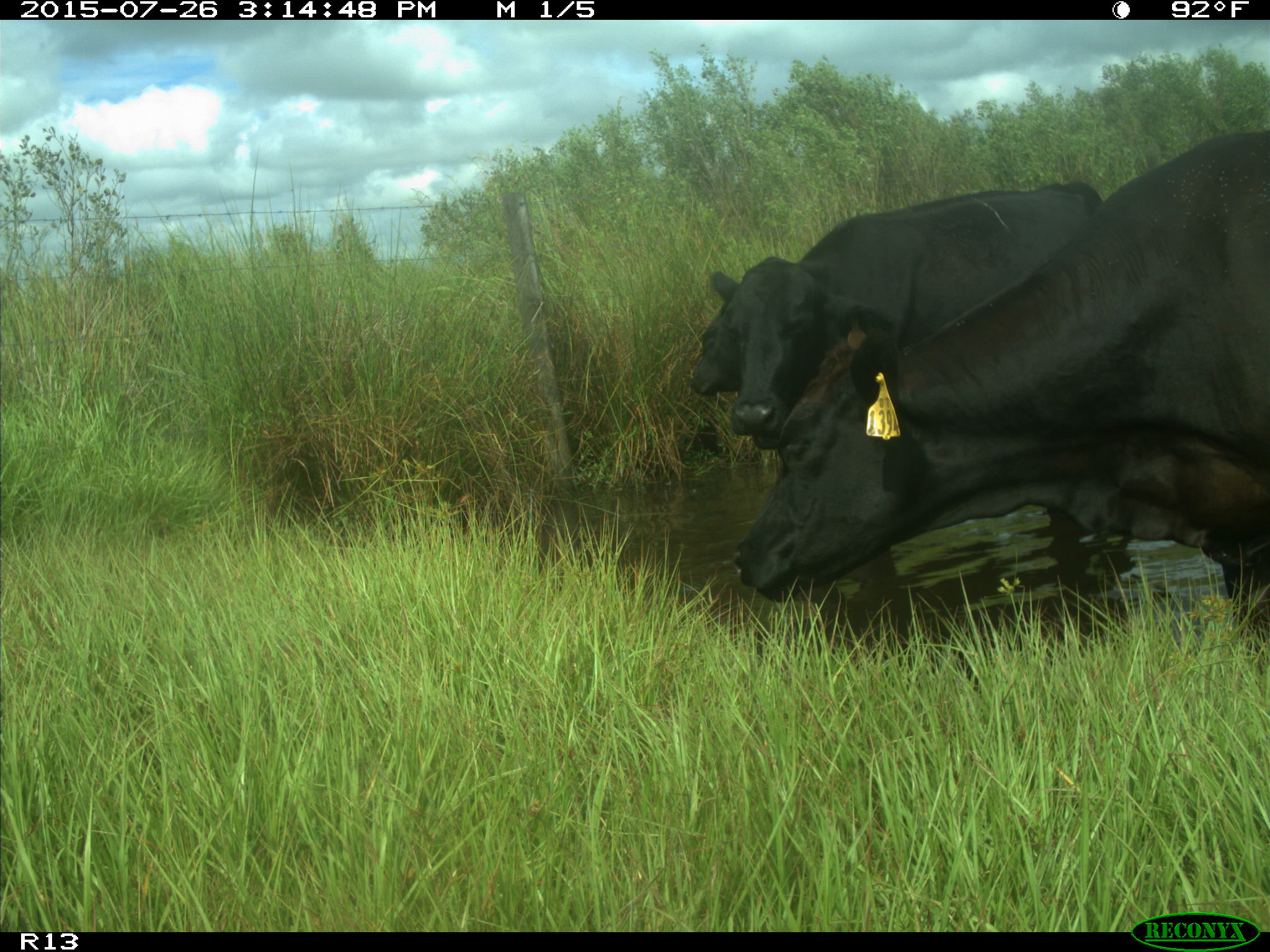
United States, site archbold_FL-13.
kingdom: Animalia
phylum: Chordata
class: Mammalia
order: Artiodactyla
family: Bovidae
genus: Bos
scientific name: Bos taurus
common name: domestic cow